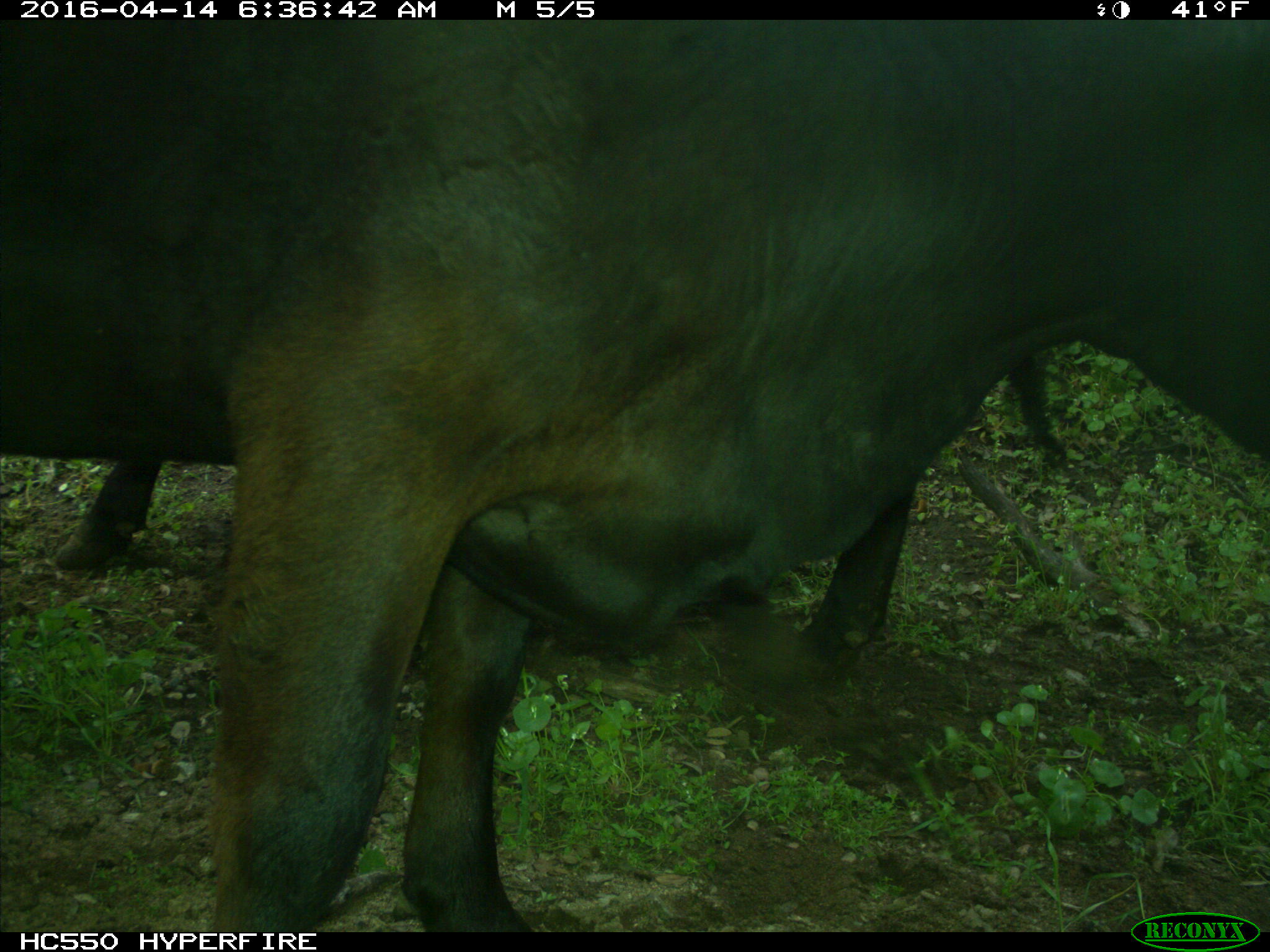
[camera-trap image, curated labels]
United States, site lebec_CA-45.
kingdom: Animalia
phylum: Chordata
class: Mammalia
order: Artiodactyla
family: Bovidae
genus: Bos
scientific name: Bos taurus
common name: domestic cow